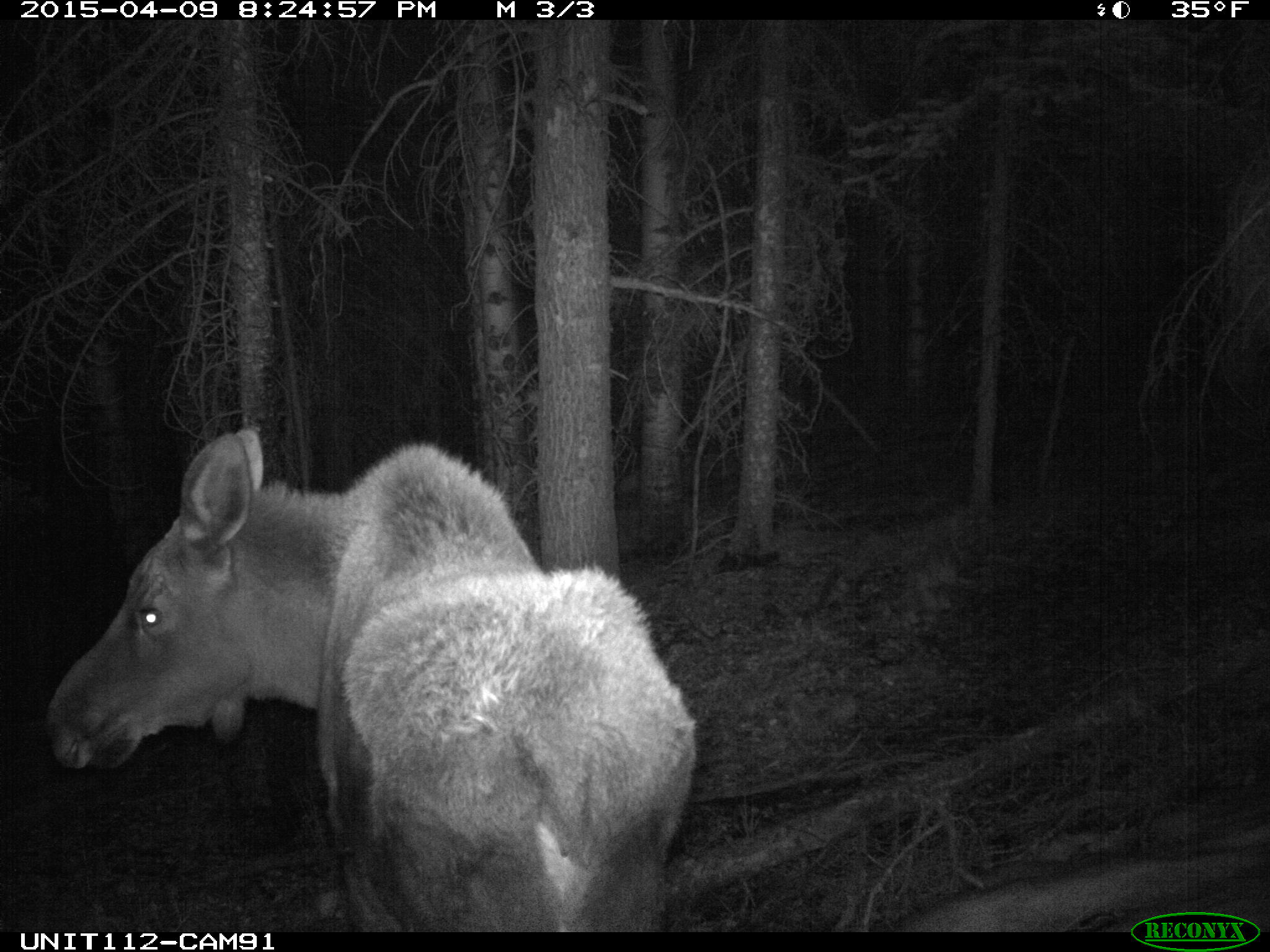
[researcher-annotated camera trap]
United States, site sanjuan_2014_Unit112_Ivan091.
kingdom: Animalia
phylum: Chordata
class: Mammalia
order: Artiodactyla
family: Cervidae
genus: Alces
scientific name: Alces alces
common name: moose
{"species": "Alces alces (moose)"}